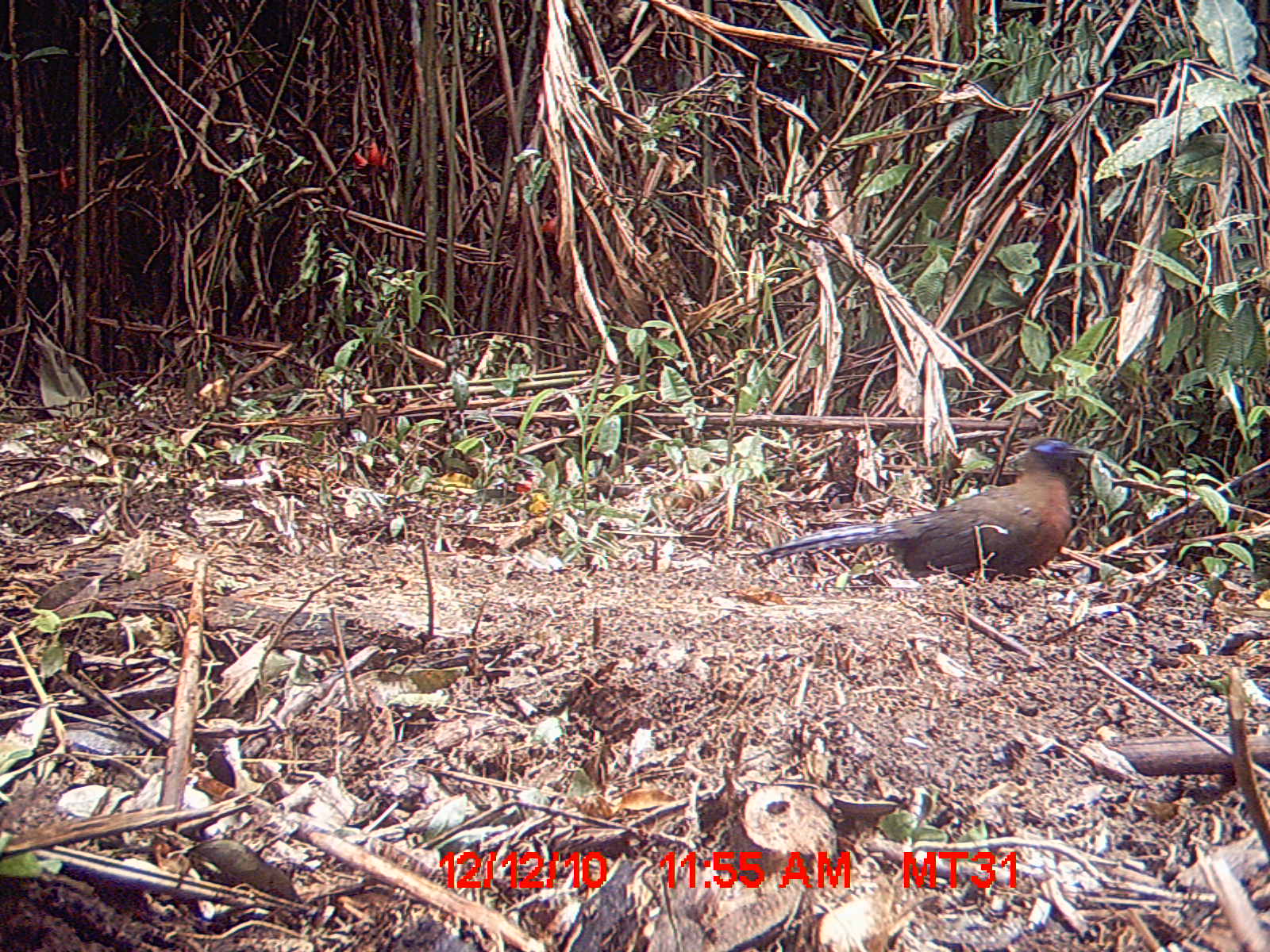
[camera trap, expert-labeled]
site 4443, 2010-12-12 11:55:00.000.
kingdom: Animalia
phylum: Chordata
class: Aves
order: Cuculiformes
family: Cuculidae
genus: Coua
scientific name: Coua serriana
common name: red-breasted coua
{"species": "Coua serriana (red-breasted coua)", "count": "1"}